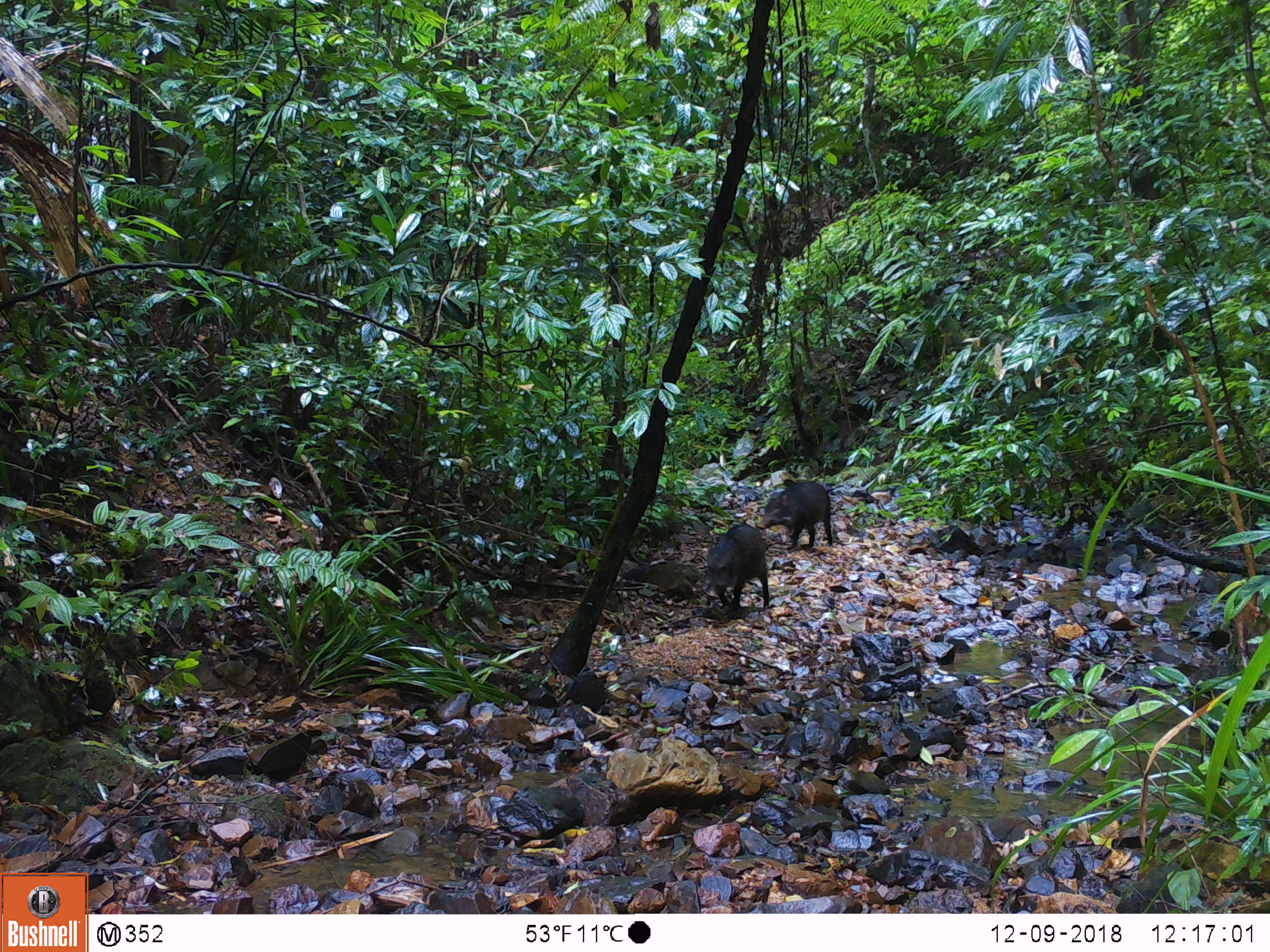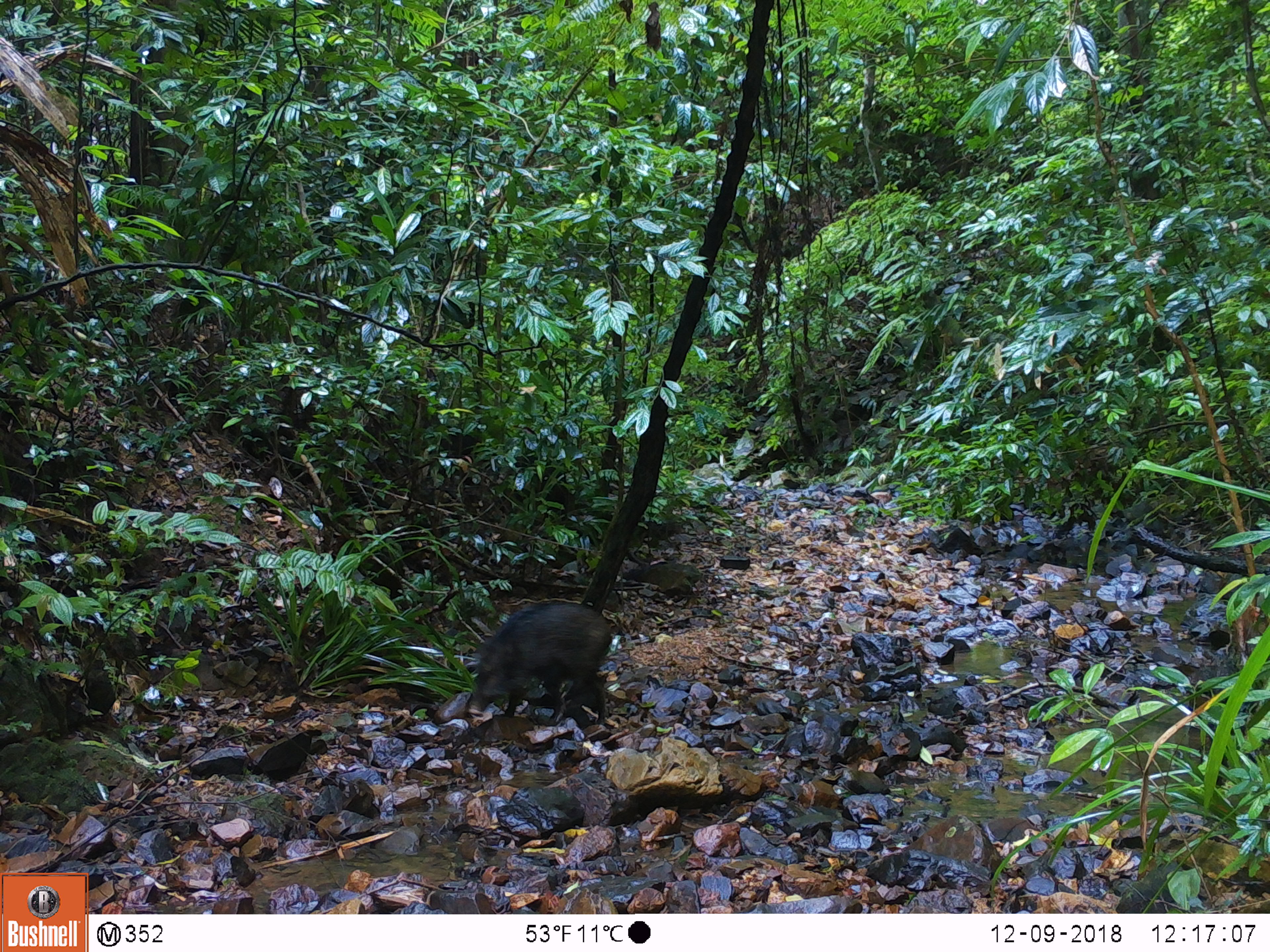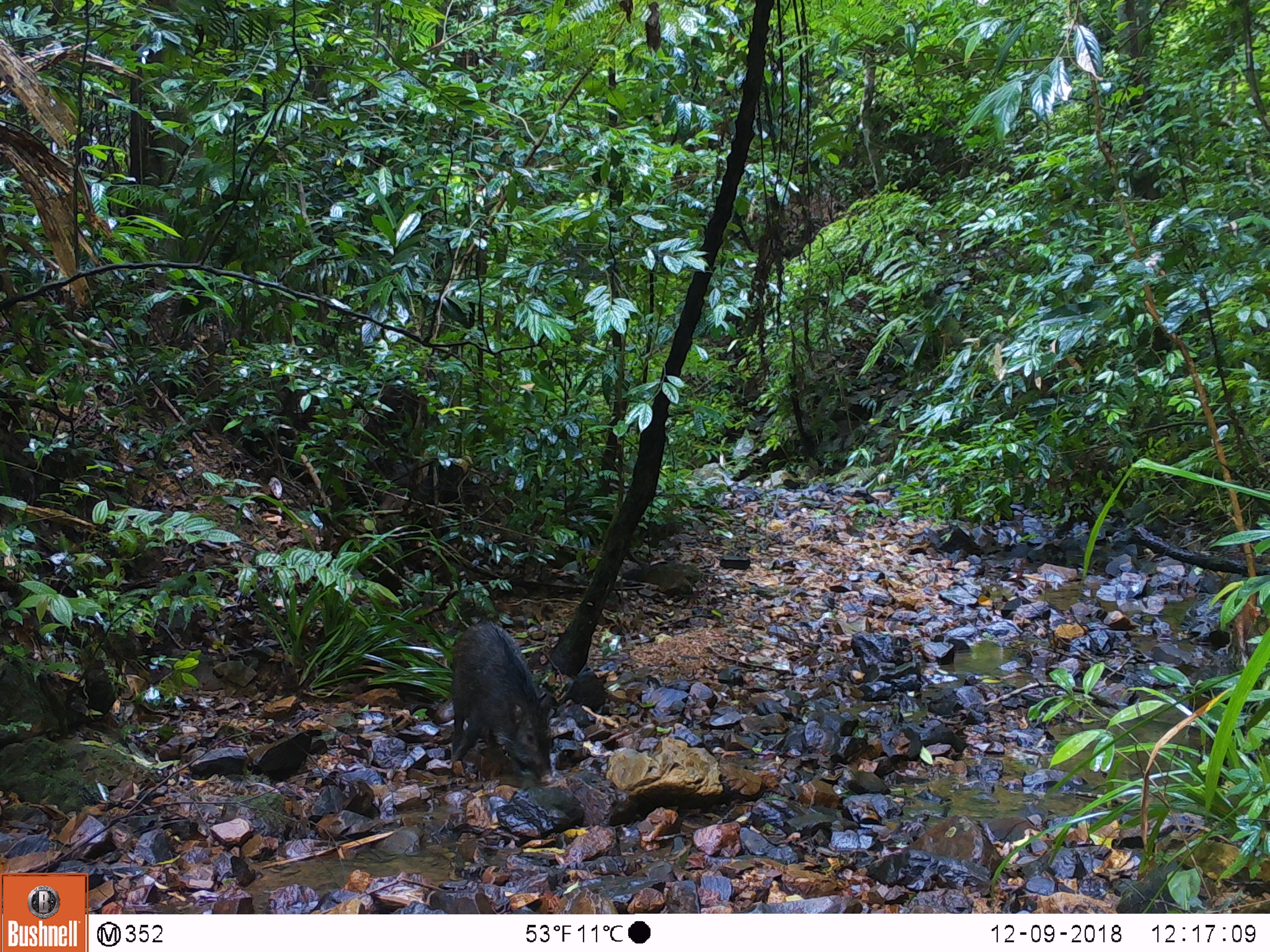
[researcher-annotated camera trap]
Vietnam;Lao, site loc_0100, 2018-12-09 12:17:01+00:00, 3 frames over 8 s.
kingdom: Animalia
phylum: Chordata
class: Mammalia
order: Artiodactyla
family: Suidae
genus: Sus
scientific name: Sus scrofa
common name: eurasian wild pig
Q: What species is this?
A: Eurasian wild pig (Sus scrofa).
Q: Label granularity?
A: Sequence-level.